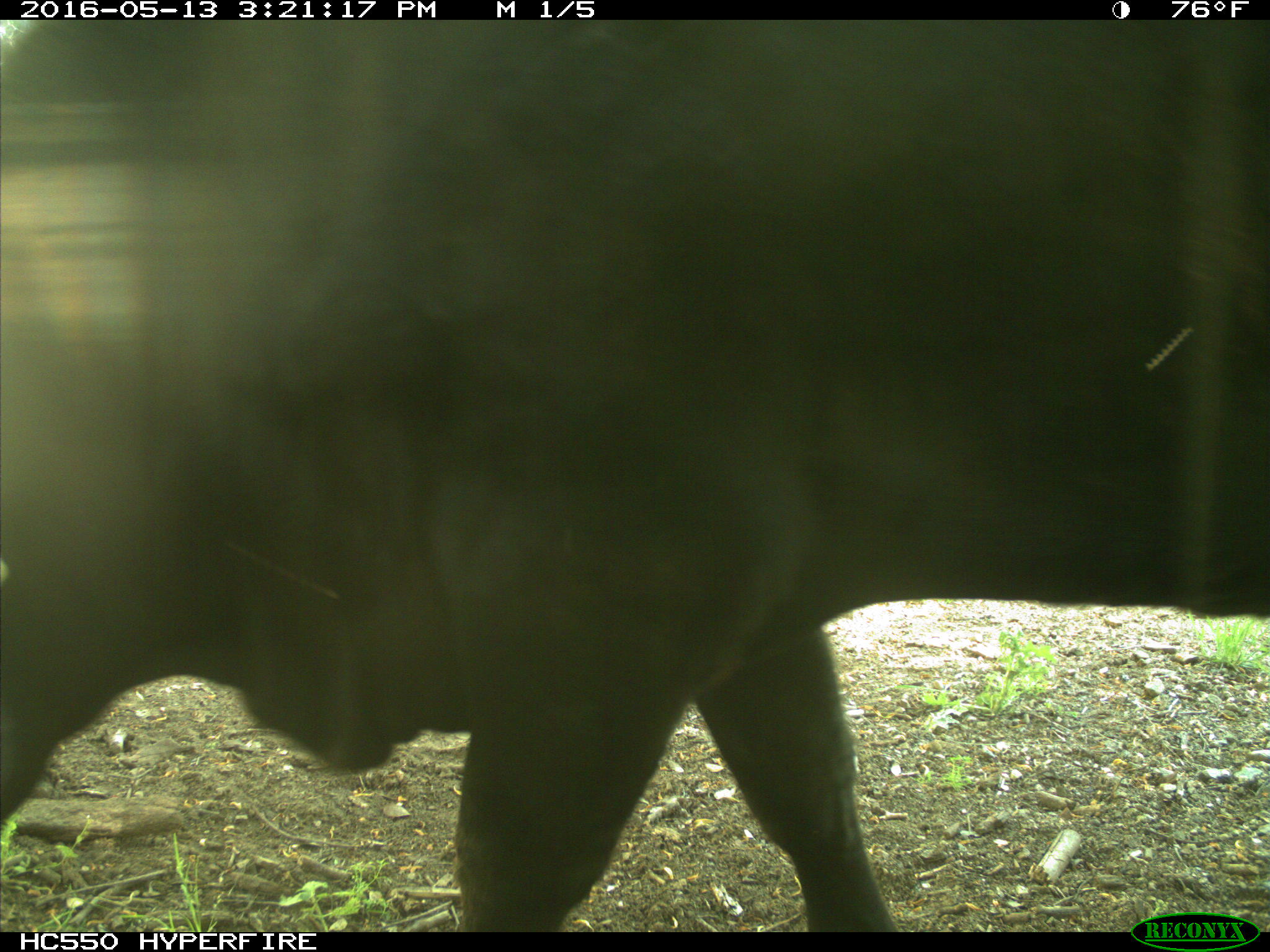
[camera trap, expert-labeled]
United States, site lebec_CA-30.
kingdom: Animalia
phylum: Chordata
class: Mammalia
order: Artiodactyla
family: Bovidae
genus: Bos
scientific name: Bos taurus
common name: domestic cow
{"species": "Bos taurus (domestic cow)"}